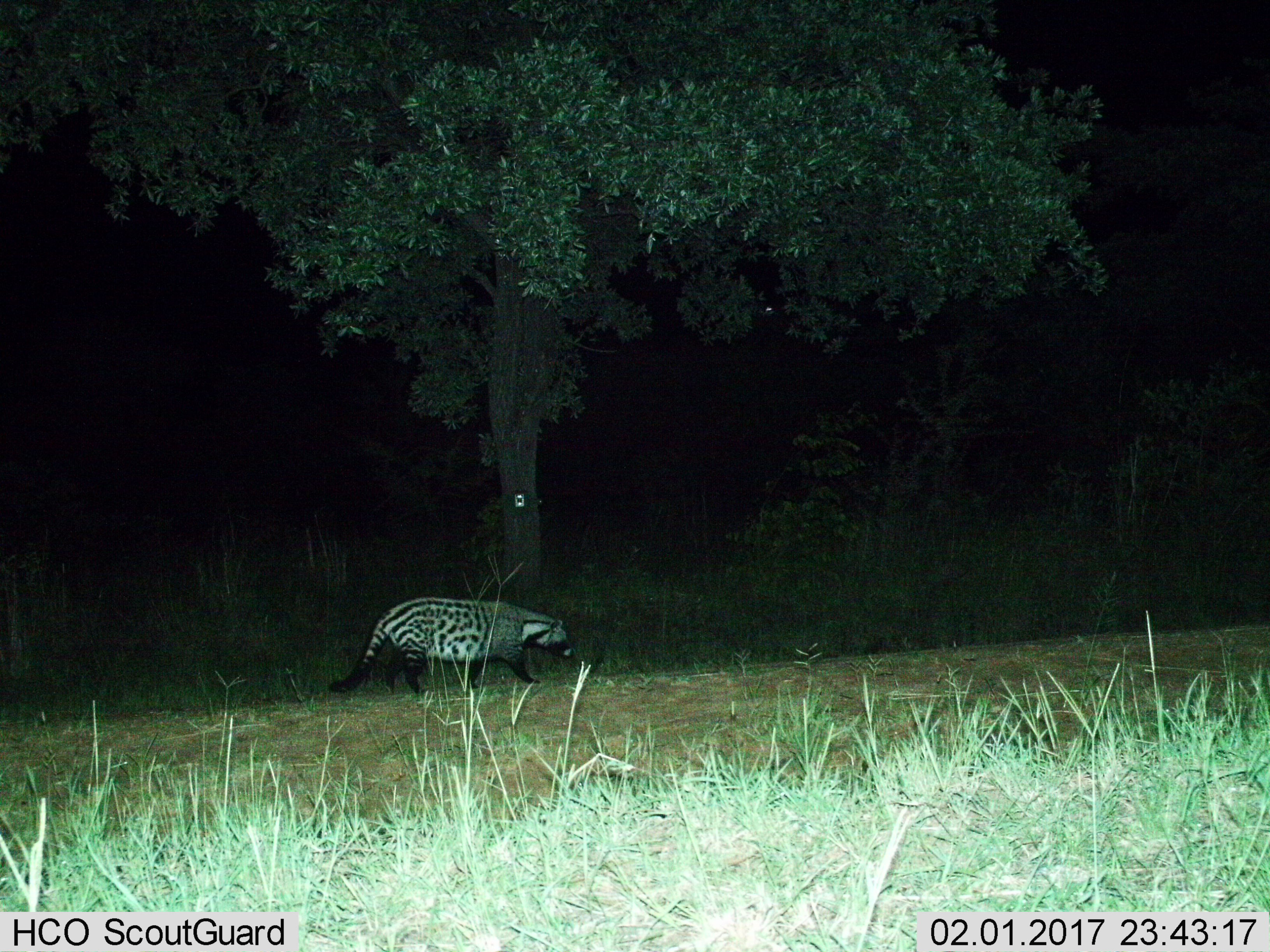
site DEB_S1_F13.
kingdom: Animalia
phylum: Chordata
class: Mammalia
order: Carnivora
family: Viverridae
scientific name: Viverridae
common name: civet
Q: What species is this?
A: Civet (Viverridae).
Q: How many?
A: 1.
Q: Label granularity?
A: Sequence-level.